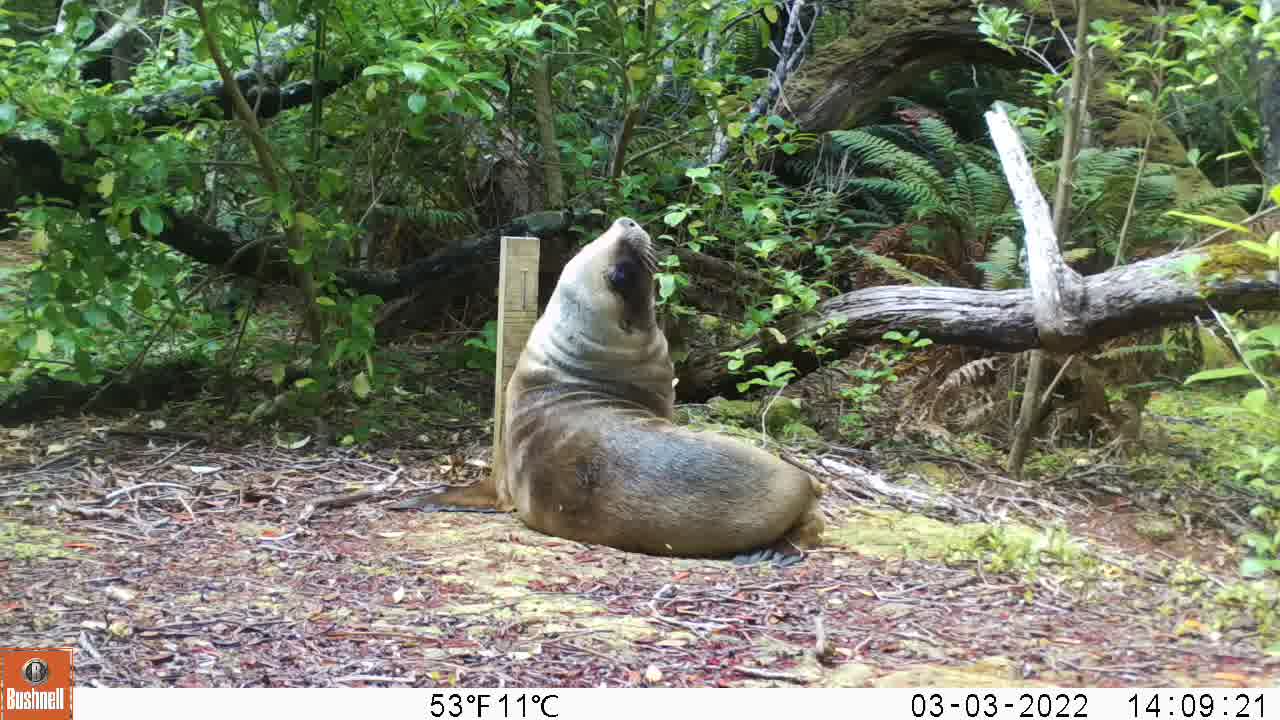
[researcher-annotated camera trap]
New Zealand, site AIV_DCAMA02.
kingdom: Animalia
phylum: Chordata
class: Mammalia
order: Carnivora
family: Otariidae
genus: Phocarctos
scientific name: Phocarctos hookeri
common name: new zealand sea lion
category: sealion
Sealion (new zealand sea lion) (Phocarctos hookeri).